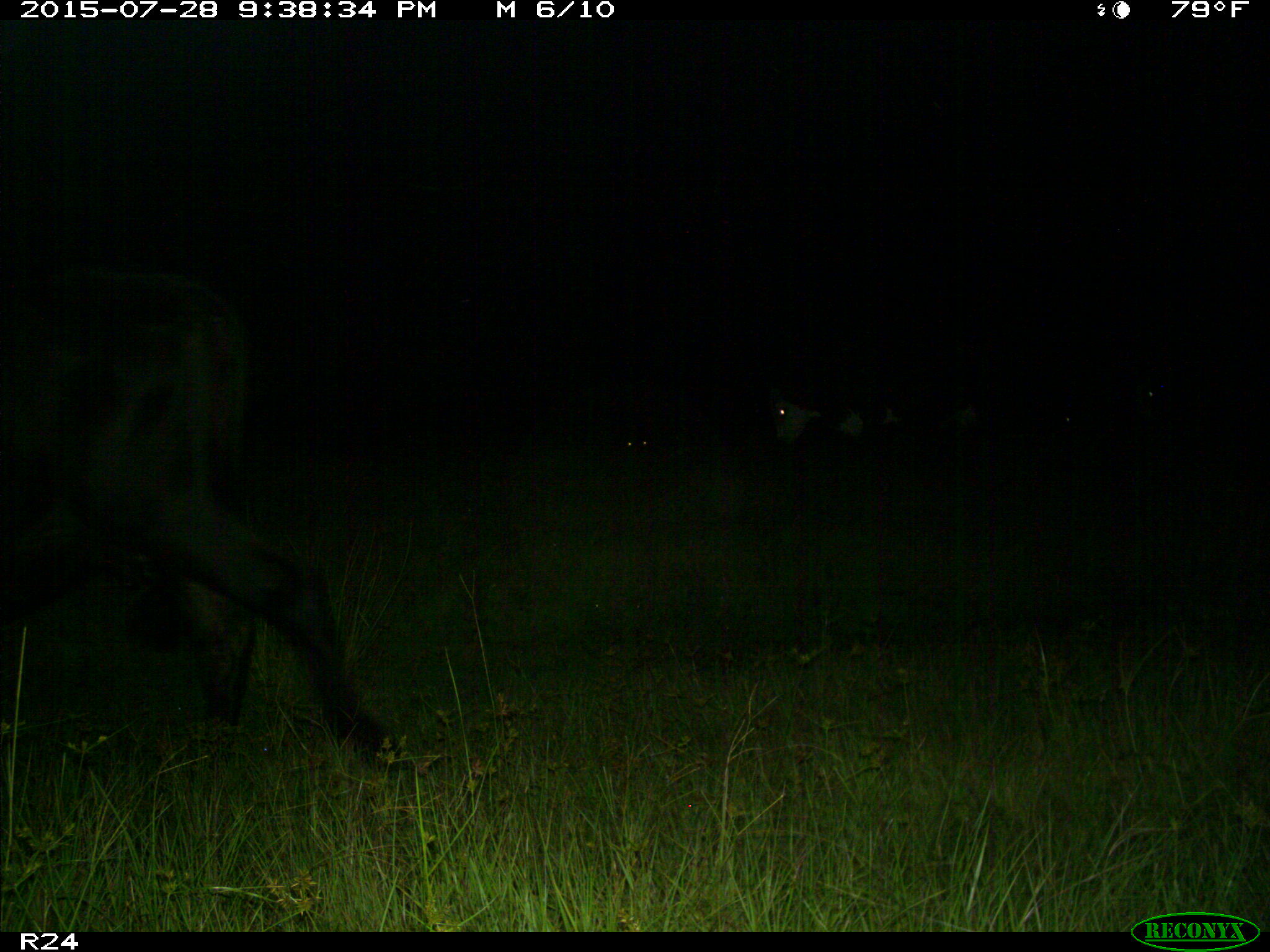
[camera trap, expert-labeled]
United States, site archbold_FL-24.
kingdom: Animalia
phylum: Chordata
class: Mammalia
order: Artiodactyla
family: Bovidae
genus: Bos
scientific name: Bos taurus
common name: domestic cow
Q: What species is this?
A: Bos taurus (domestic cow).